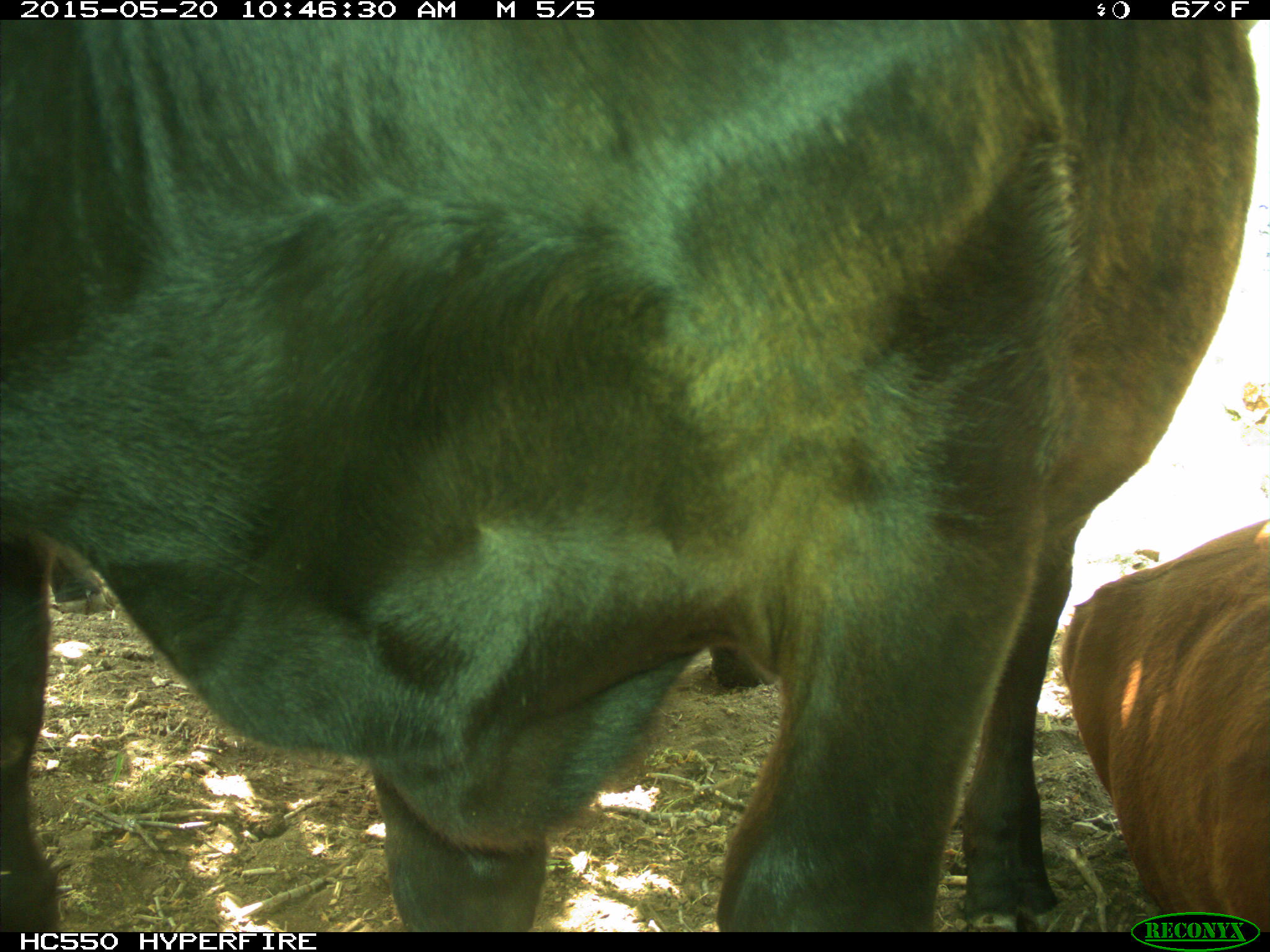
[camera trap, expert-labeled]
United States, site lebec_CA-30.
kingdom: Animalia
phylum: Chordata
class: Mammalia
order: Artiodactyla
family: Bovidae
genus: Bos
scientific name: Bos taurus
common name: domestic cow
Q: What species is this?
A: Bos taurus (domestic cow).